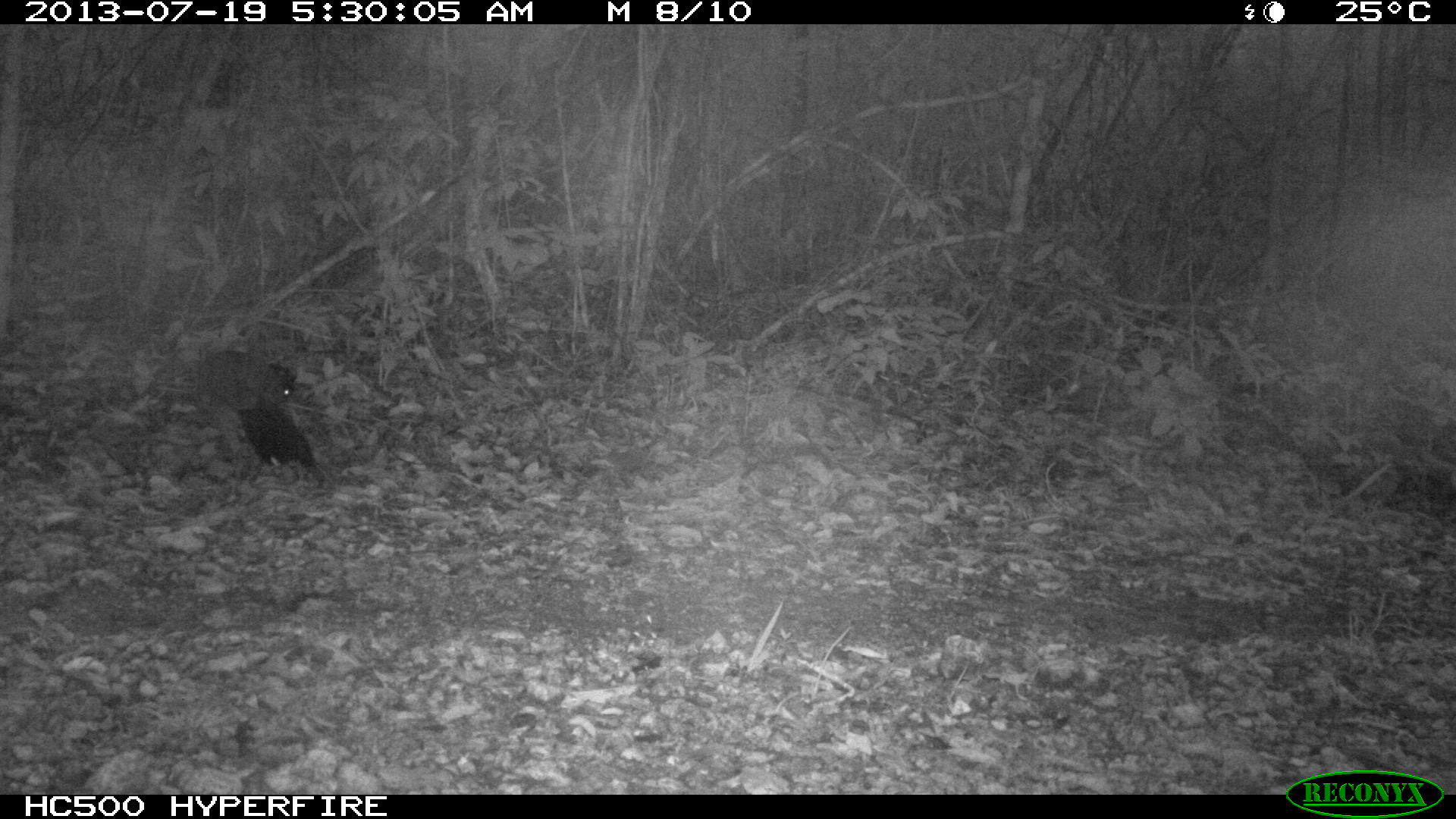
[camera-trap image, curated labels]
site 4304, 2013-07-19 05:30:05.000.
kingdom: Animalia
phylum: Chordata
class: Aves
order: Galliformes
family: Cracidae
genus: Crax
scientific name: Crax rubra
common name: great curassow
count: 1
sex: female